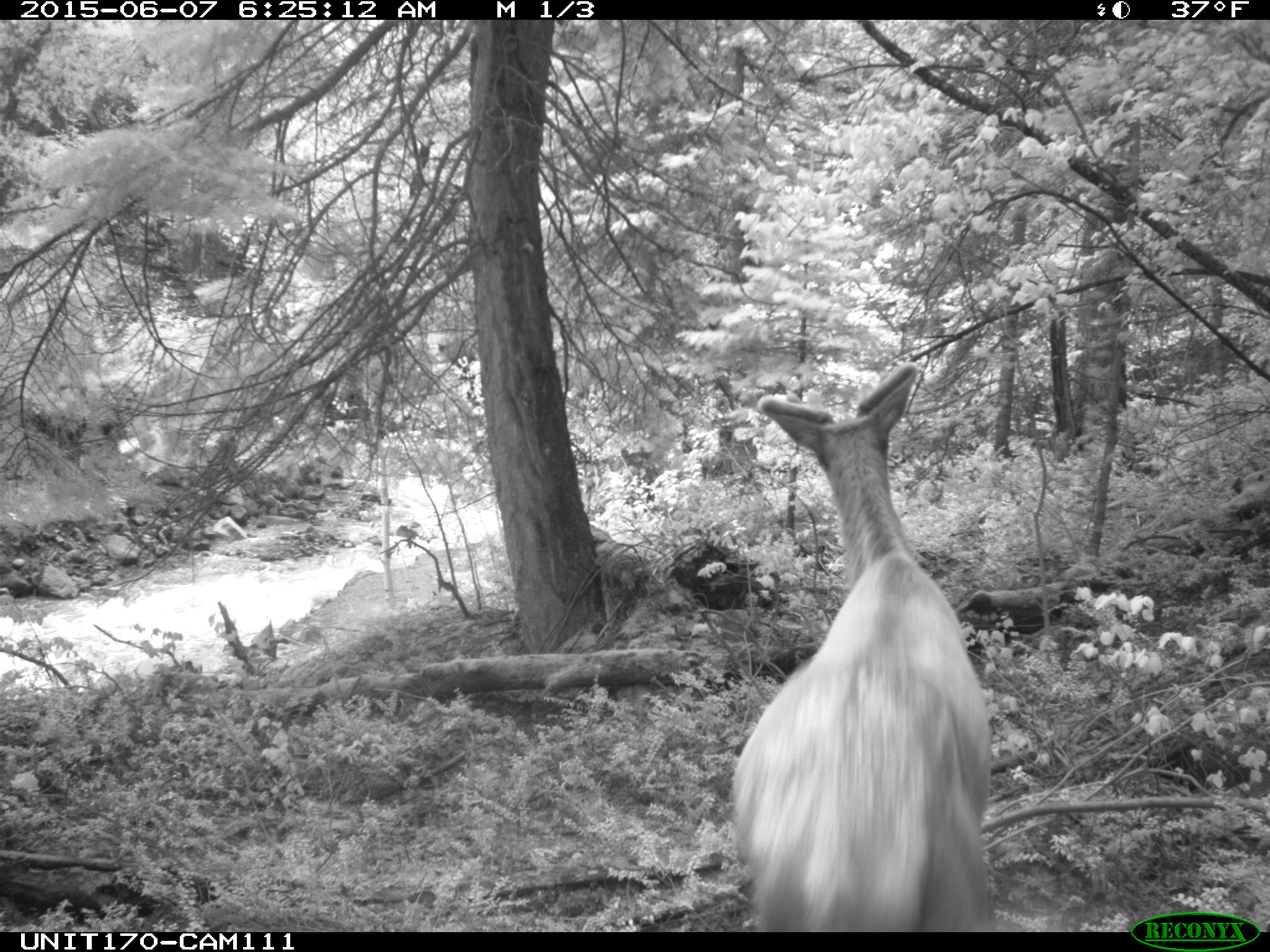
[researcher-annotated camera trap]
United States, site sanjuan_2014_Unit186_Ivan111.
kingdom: Animalia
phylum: Chordata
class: Mammalia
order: Artiodactyla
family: Cervidae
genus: Cervus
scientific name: Cervus elaphus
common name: red deer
Cervus elaphus (red deer).